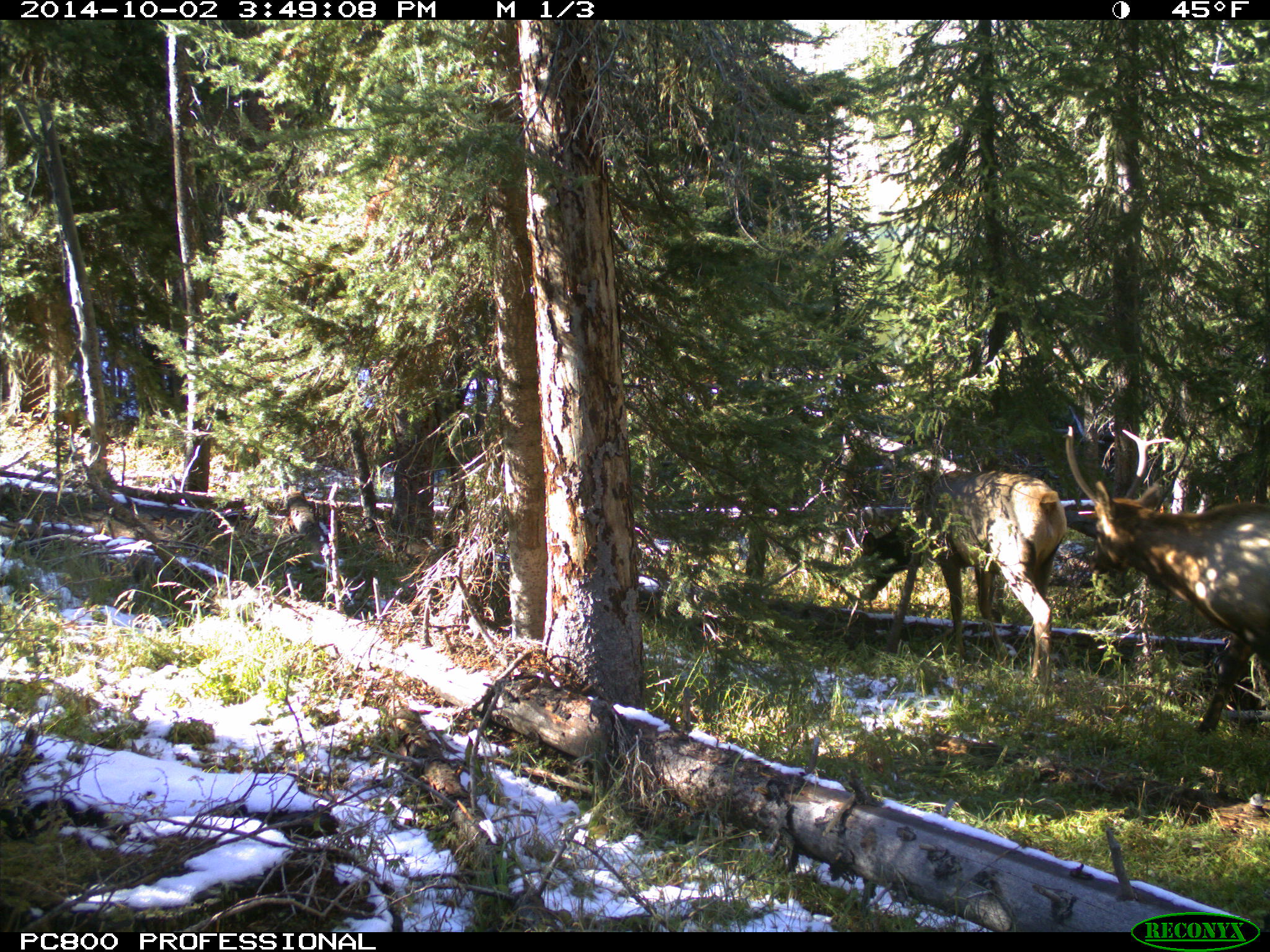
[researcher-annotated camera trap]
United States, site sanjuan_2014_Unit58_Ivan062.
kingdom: Animalia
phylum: Chordata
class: Mammalia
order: Artiodactyla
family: Cervidae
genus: Cervus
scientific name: Cervus elaphus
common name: red deer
Cervus elaphus (red deer).